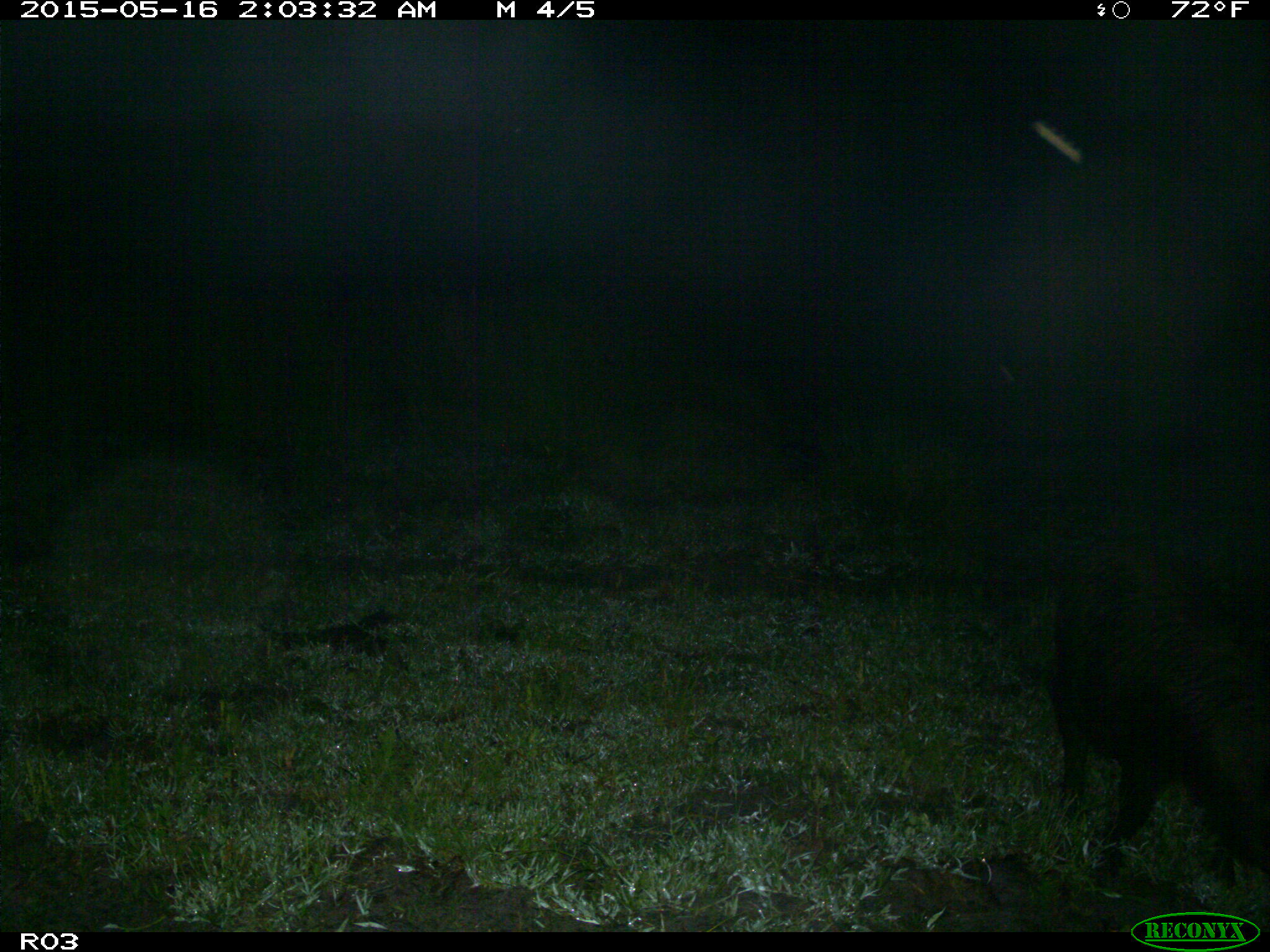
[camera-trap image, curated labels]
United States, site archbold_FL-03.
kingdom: Animalia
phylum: Chordata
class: Mammalia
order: Artiodactyla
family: Suidae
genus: Sus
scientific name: Sus scrofa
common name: wild boar